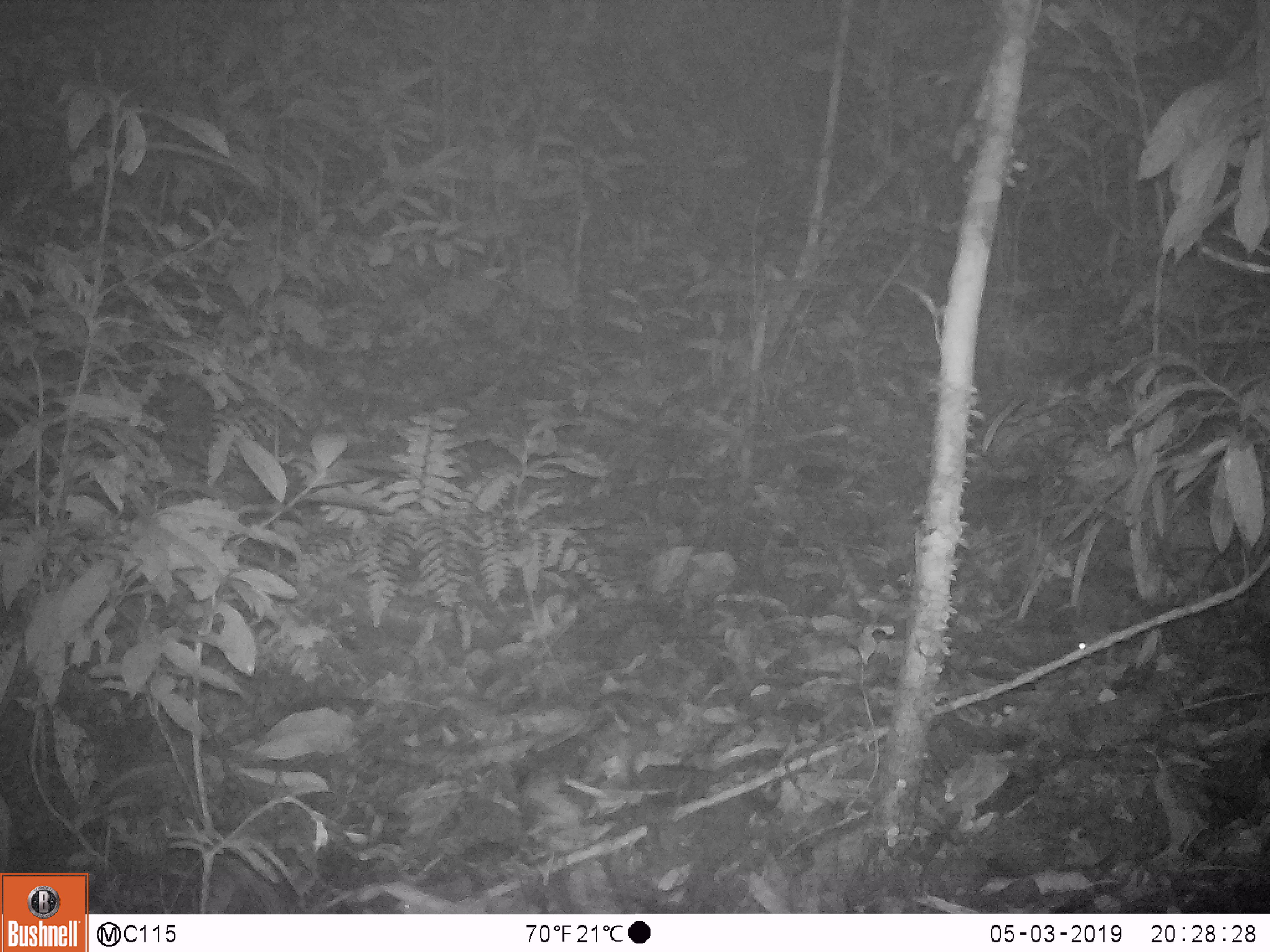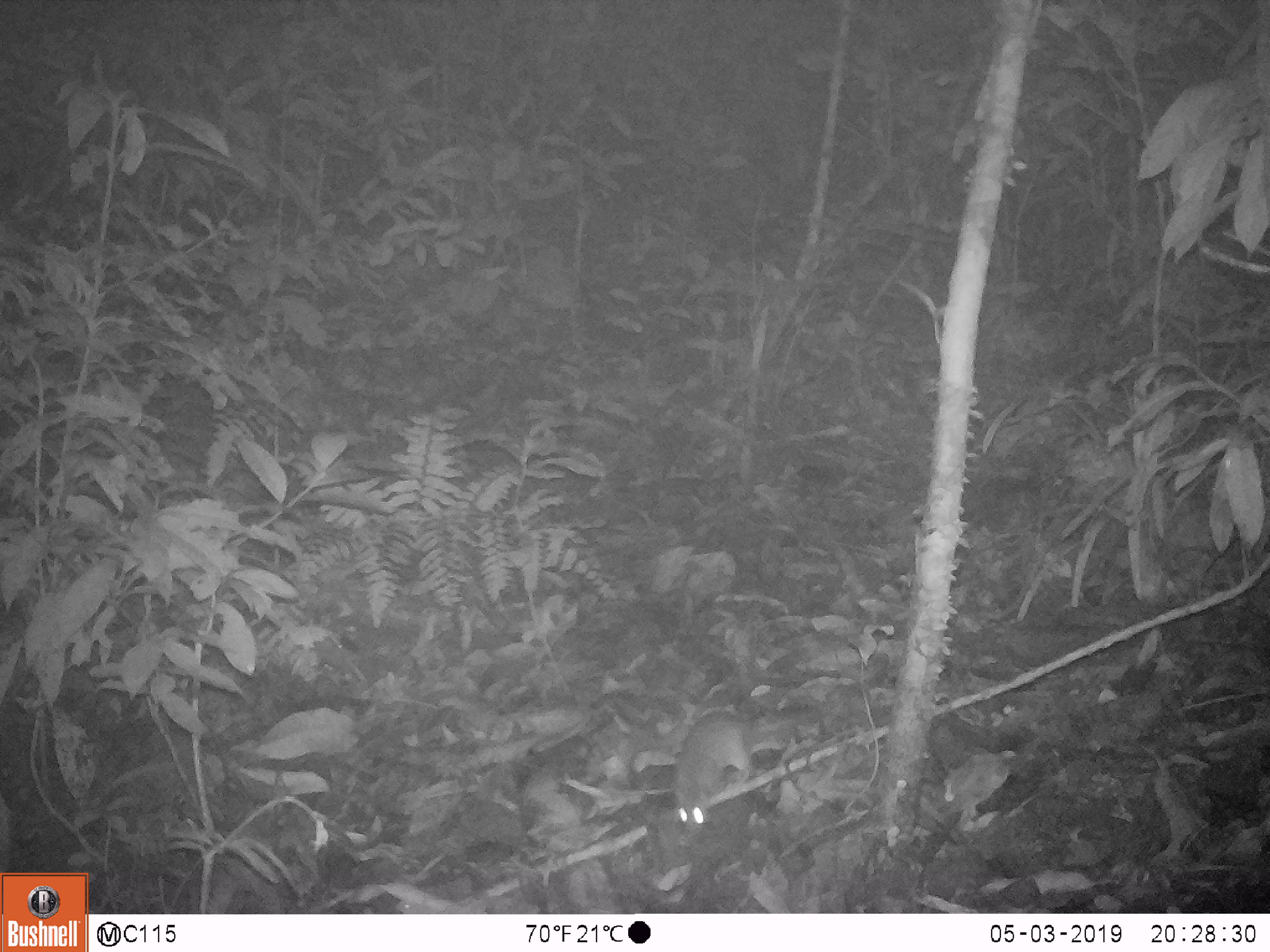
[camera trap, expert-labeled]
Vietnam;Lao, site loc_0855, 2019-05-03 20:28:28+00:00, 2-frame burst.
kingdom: Animalia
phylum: Chordata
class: Mammalia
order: Rodentia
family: Muridae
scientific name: Muridae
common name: old-world mice and rats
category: unidentified murid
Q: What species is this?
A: Unidentified murid (old-world mice and rats) (Muridae).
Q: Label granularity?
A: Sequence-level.